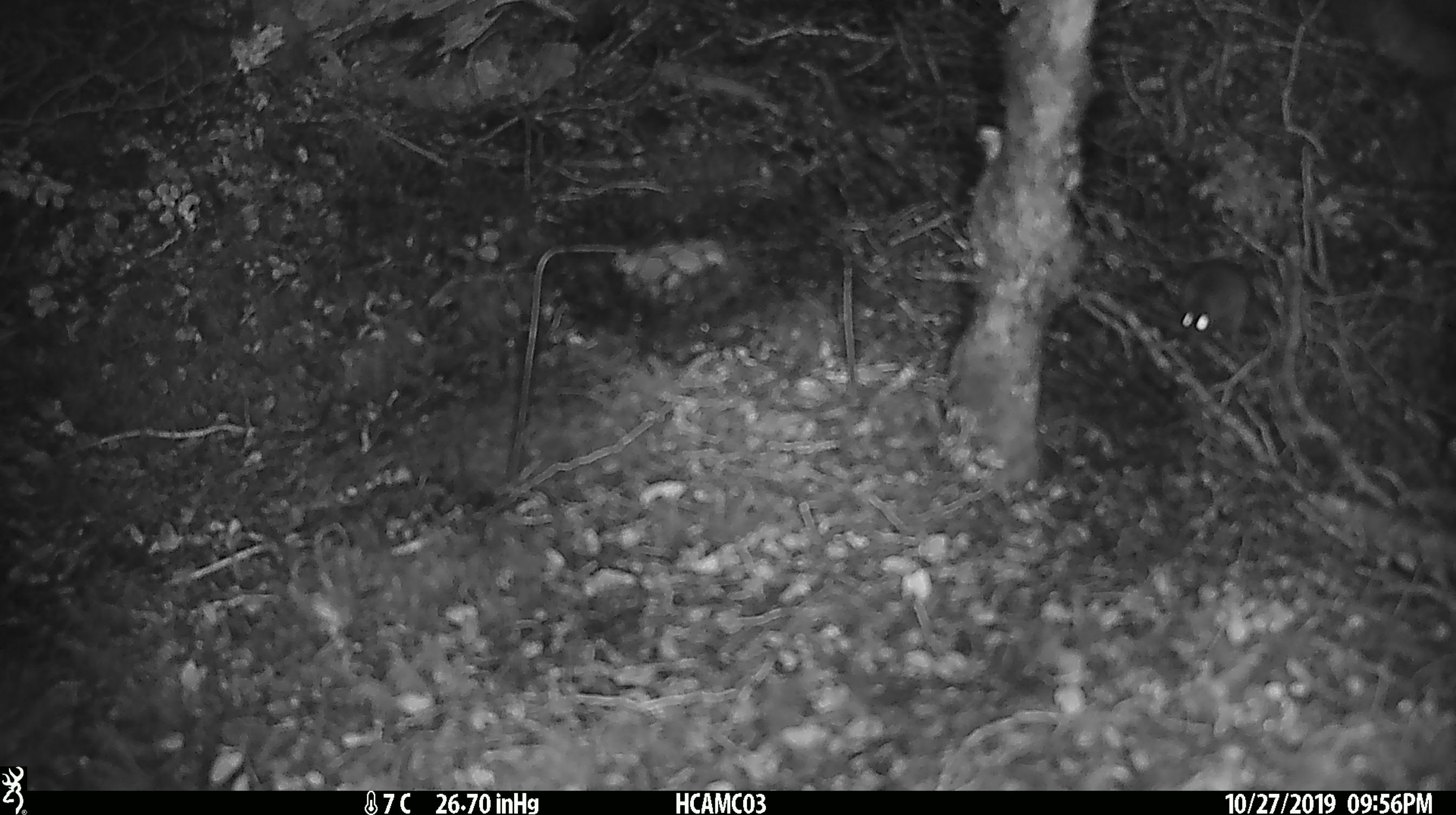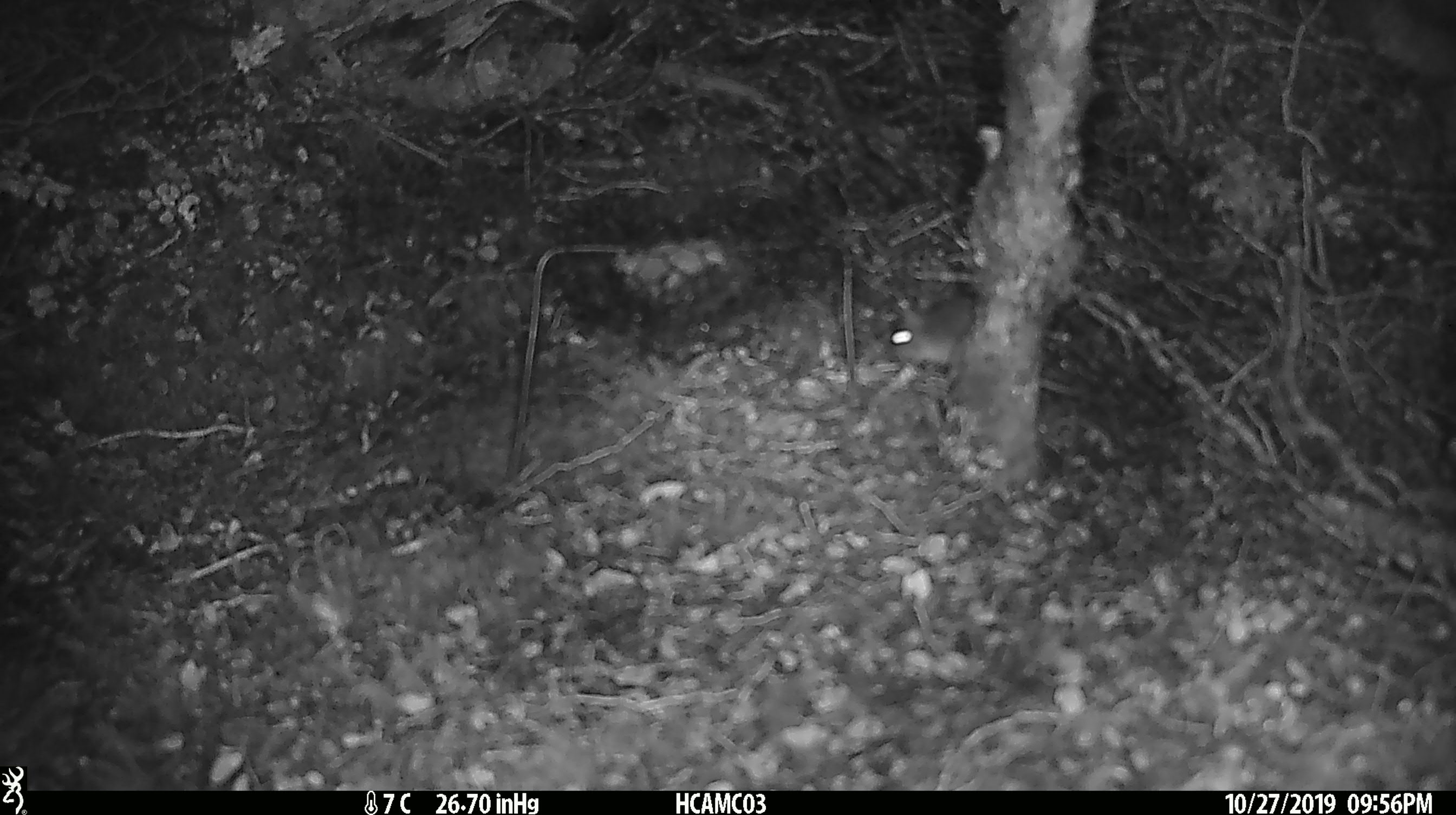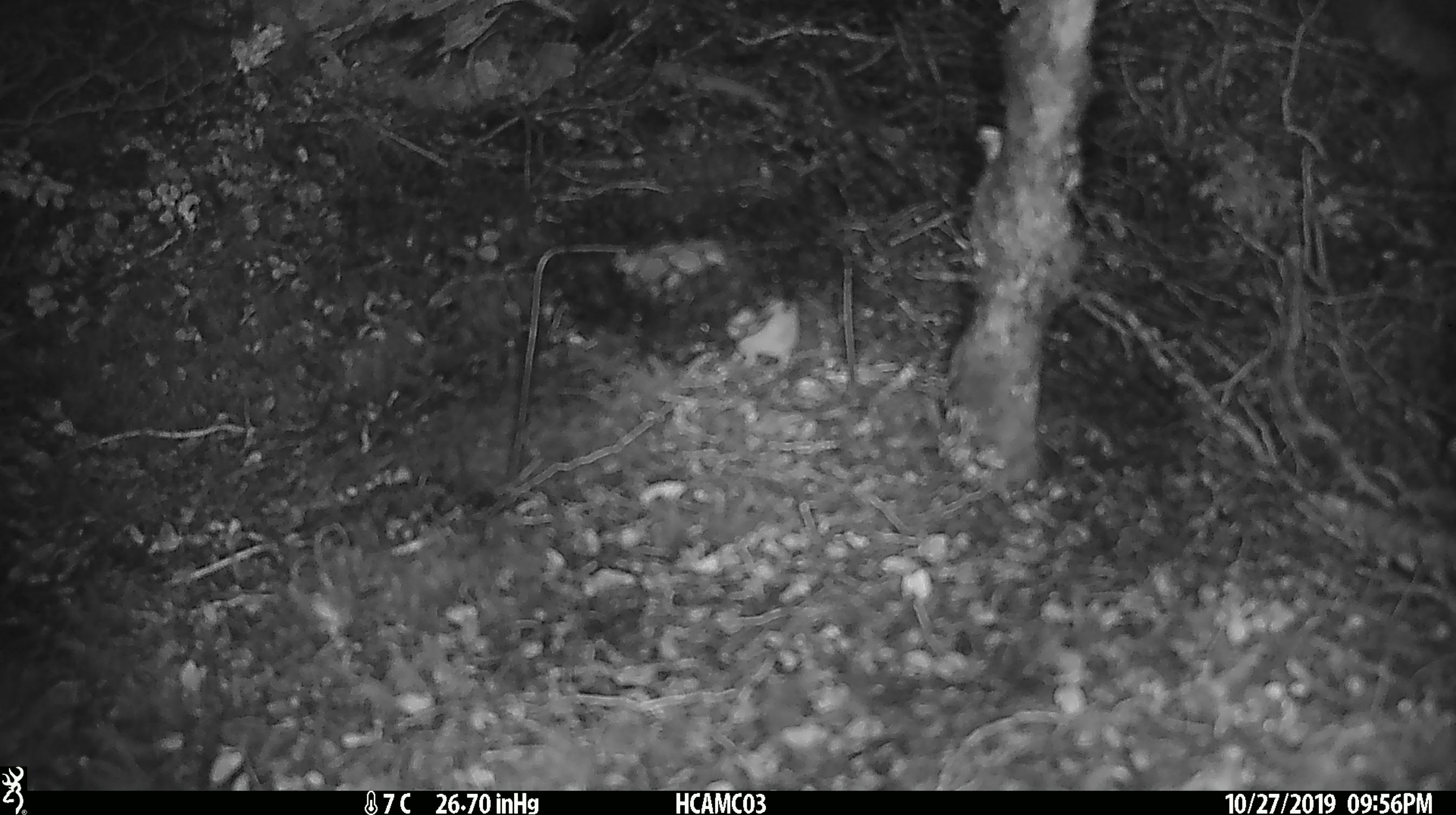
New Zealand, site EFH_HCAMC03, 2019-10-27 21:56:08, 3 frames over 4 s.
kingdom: Animalia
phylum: Chordata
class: Mammalia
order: Rodentia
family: Muridae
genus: Mus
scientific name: Mus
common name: mouse